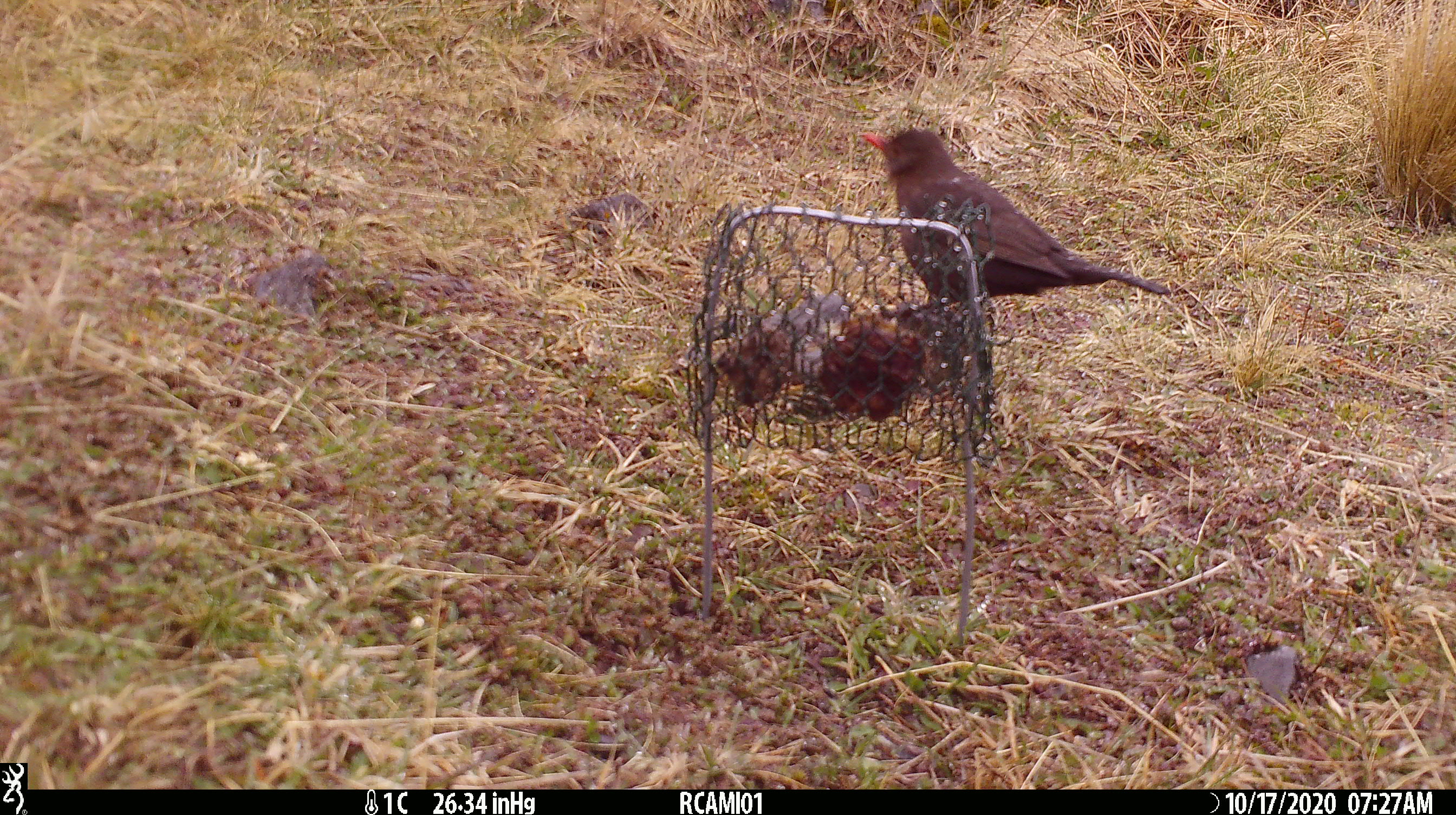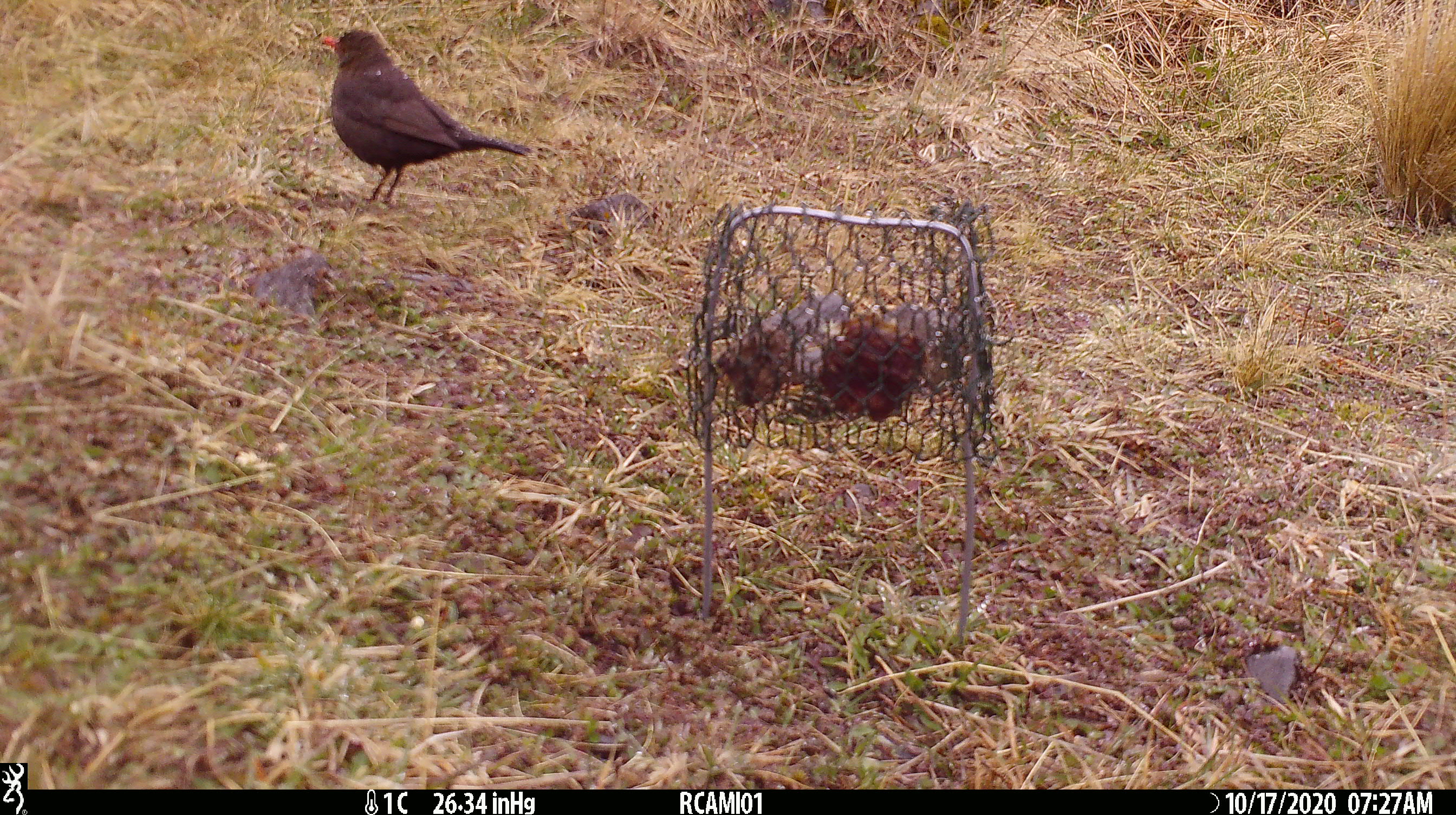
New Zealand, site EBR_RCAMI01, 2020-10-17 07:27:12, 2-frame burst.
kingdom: Animalia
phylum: Chordata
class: Aves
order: Passeriformes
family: Turdidae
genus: Turdus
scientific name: Turdus merula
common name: eurasian blackbird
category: blackbird